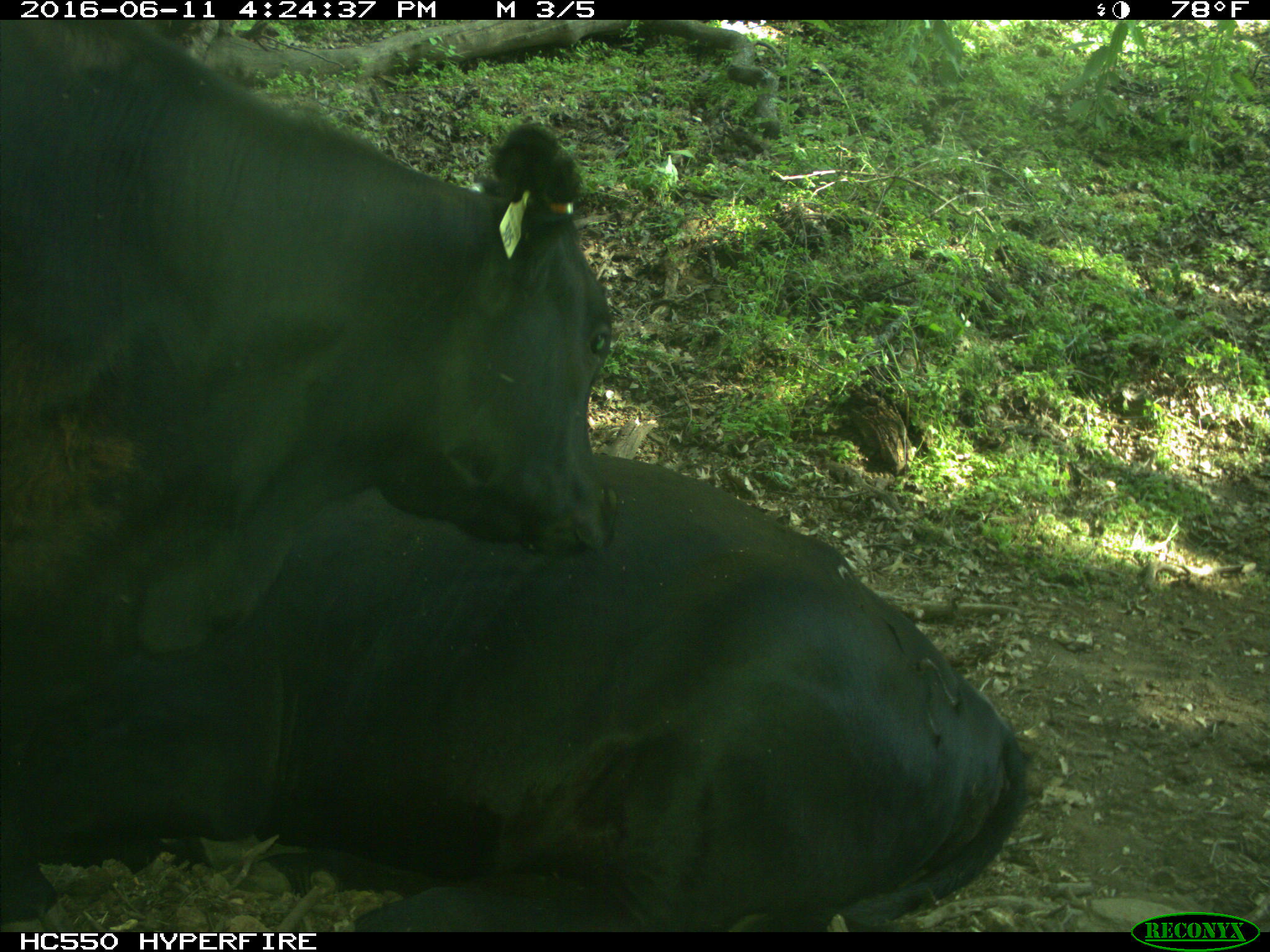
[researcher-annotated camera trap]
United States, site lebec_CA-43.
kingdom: Animalia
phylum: Chordata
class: Mammalia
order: Artiodactyla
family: Bovidae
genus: Bos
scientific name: Bos taurus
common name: domestic cow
Bos taurus (domestic cow).